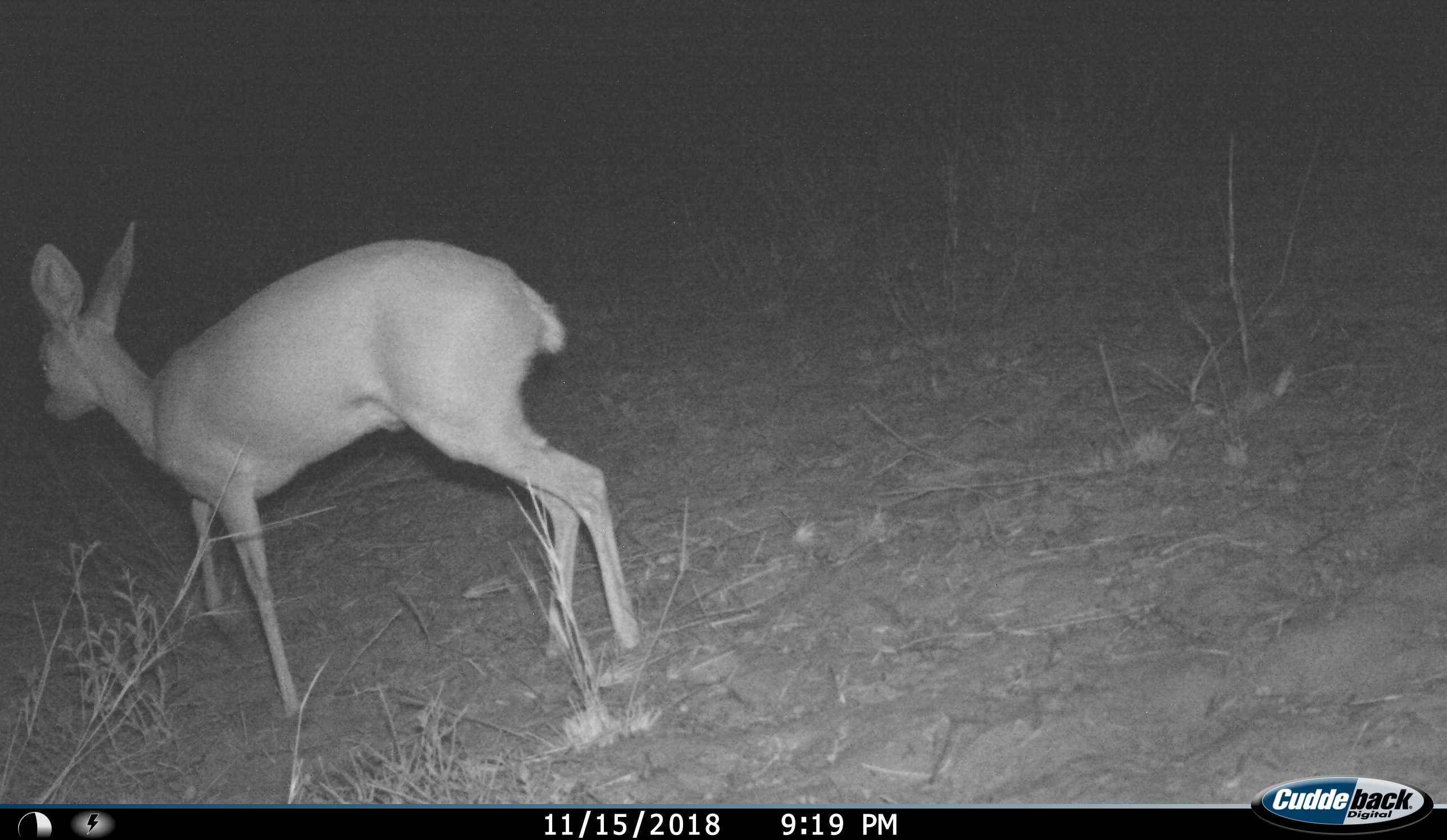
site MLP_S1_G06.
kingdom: Animalia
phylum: Chordata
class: Mammalia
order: Artiodactyla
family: Bovidae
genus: Raphicerus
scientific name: Raphicerus campestris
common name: steenbok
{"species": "steenbok (Raphicerus campestris)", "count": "1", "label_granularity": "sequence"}